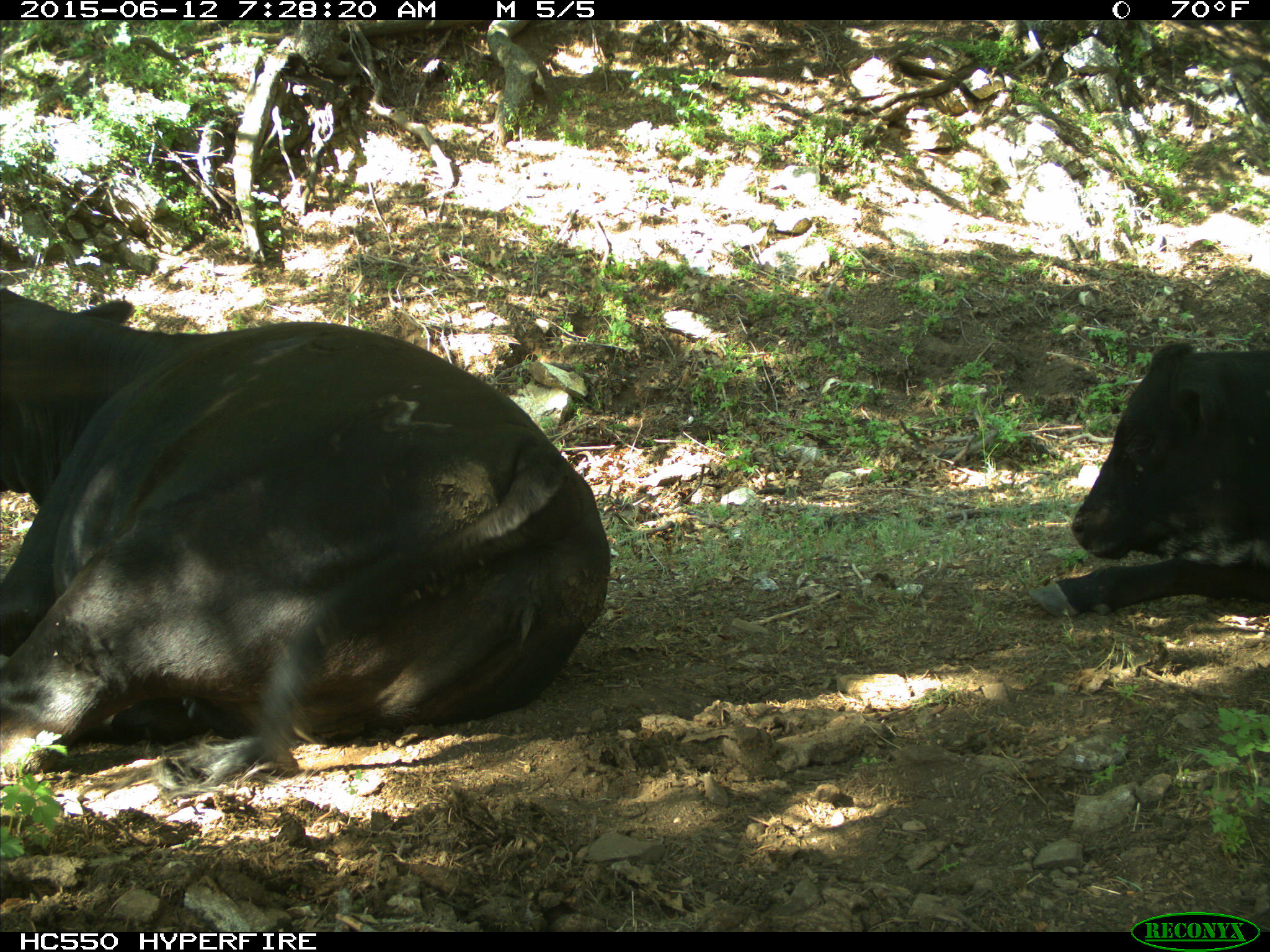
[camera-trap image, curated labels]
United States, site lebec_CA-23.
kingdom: Animalia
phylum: Chordata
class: Mammalia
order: Artiodactyla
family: Bovidae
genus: Bos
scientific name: Bos taurus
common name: domestic cow